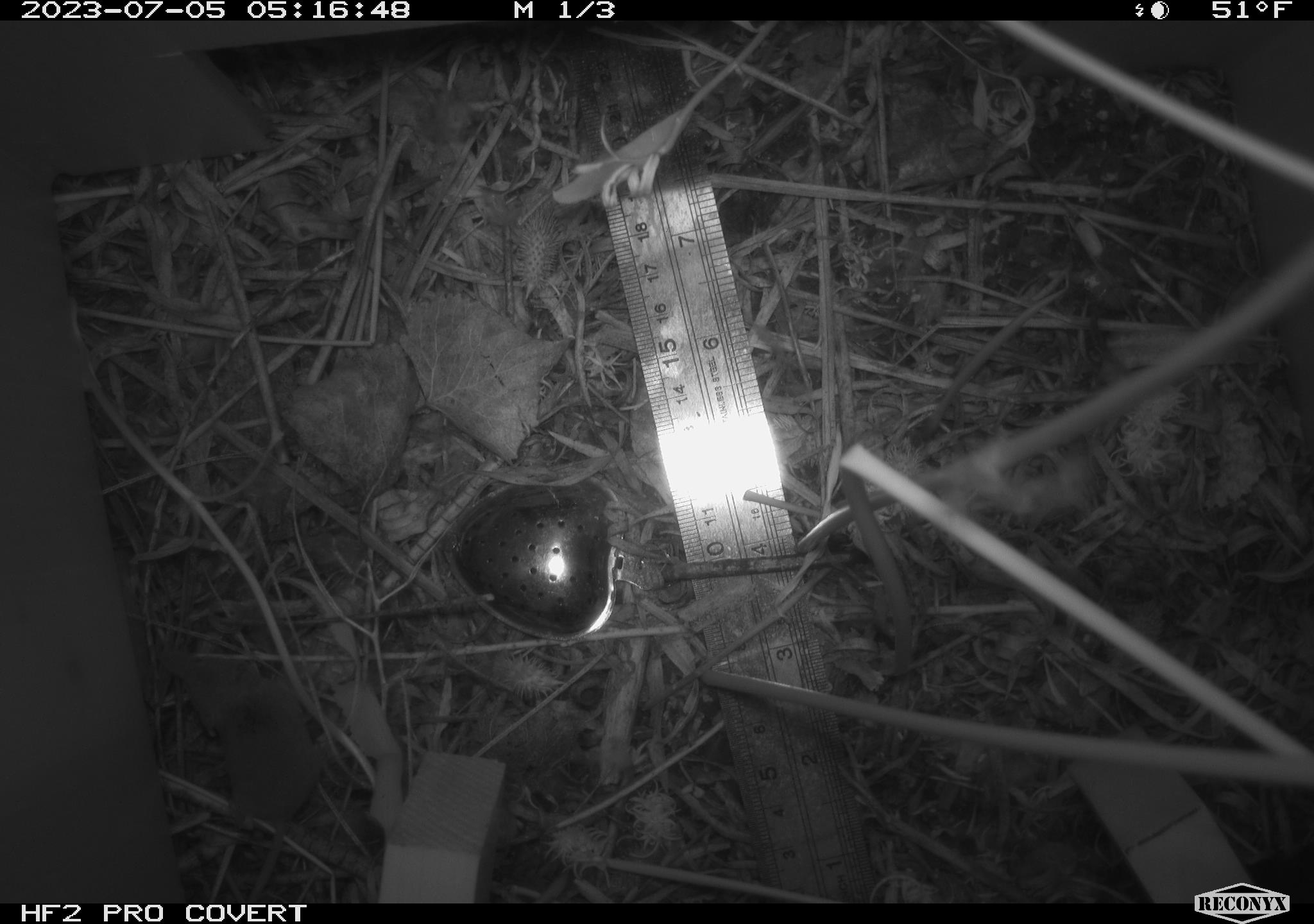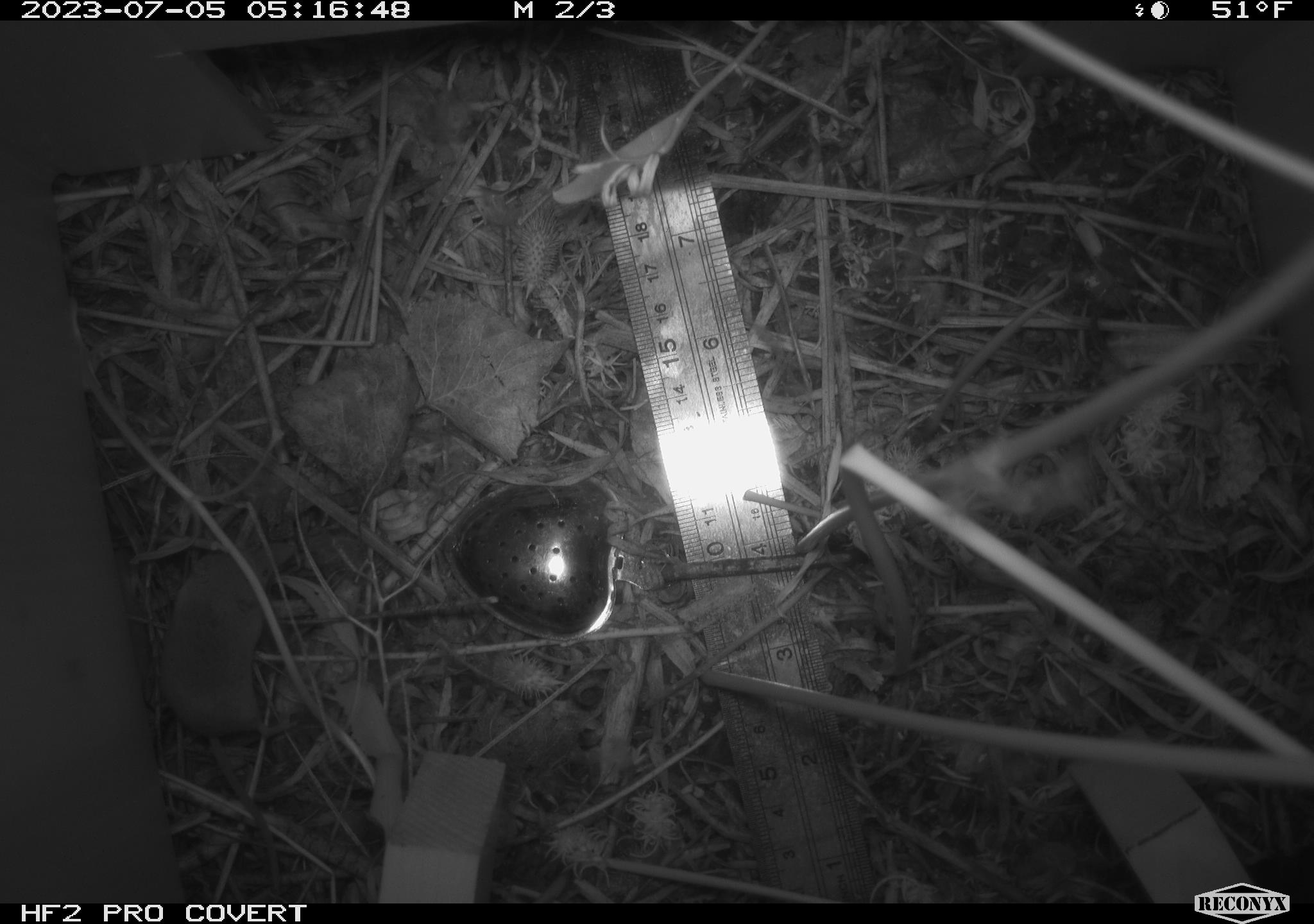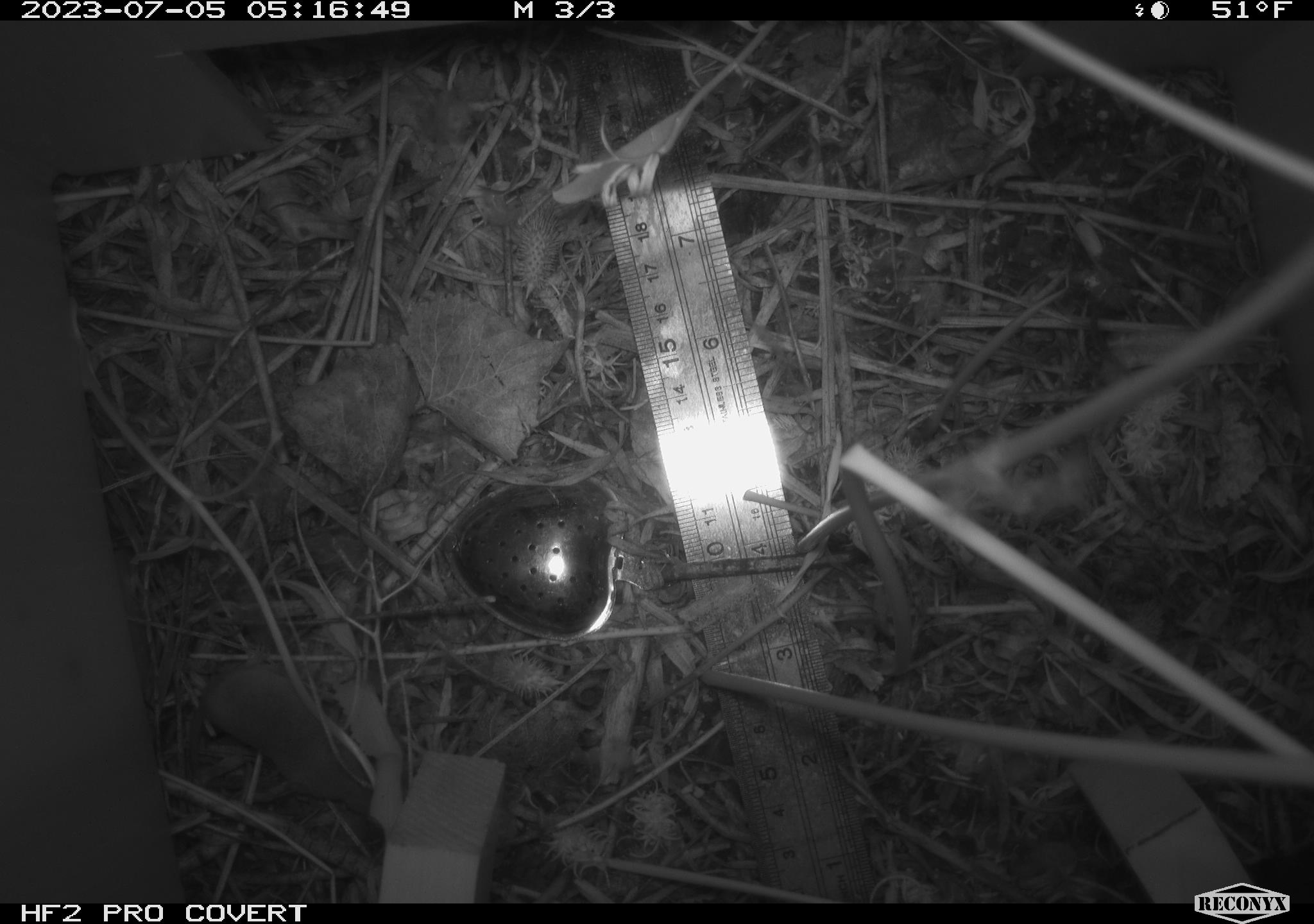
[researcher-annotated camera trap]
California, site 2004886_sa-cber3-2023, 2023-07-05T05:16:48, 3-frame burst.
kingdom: Animalia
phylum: Chordata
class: Mammalia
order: Eulipotyphla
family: Soricidae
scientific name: Soricidae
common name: shrews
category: soricidae family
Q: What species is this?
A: Soricidae family (shrews) (Soricidae).